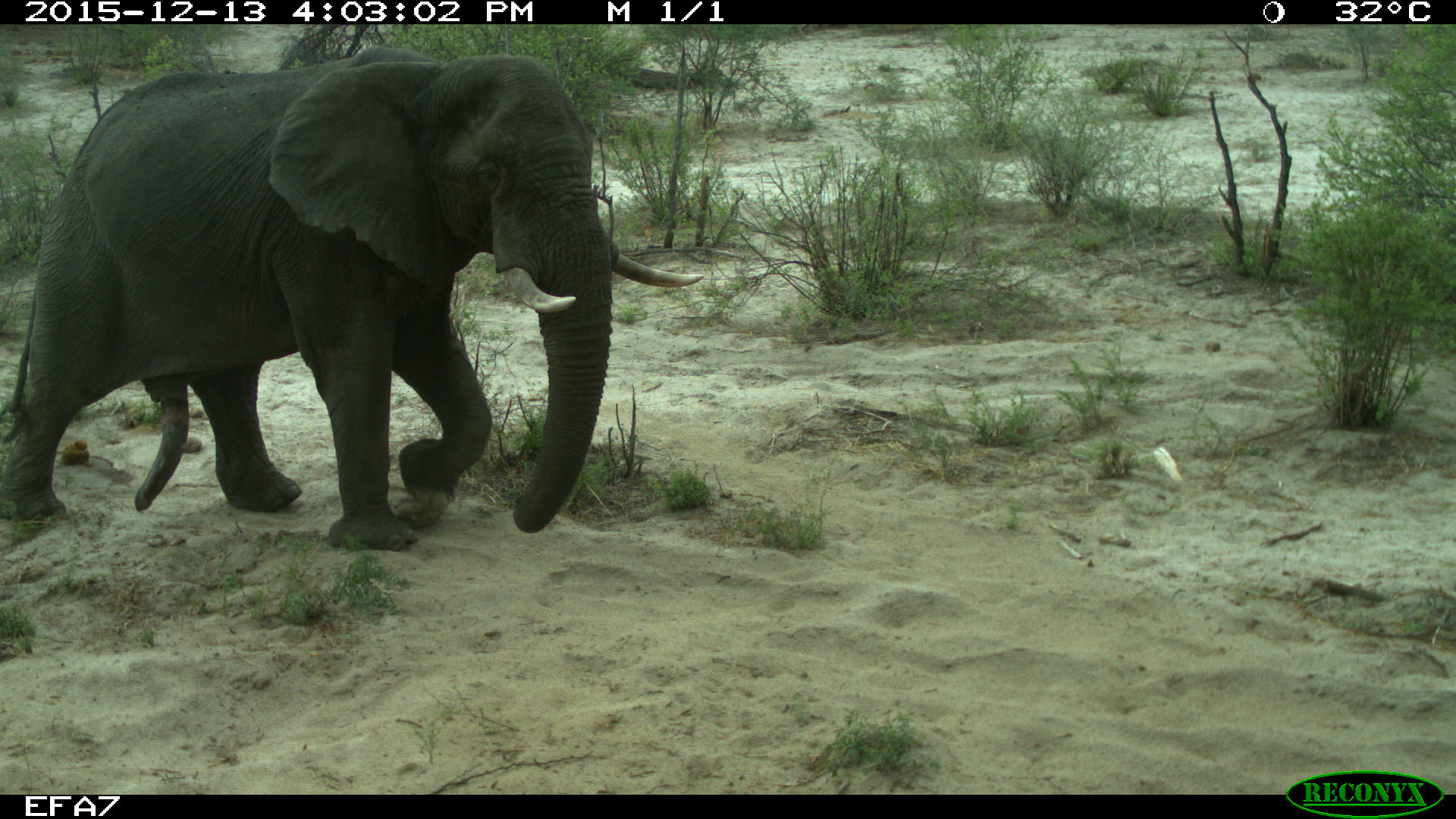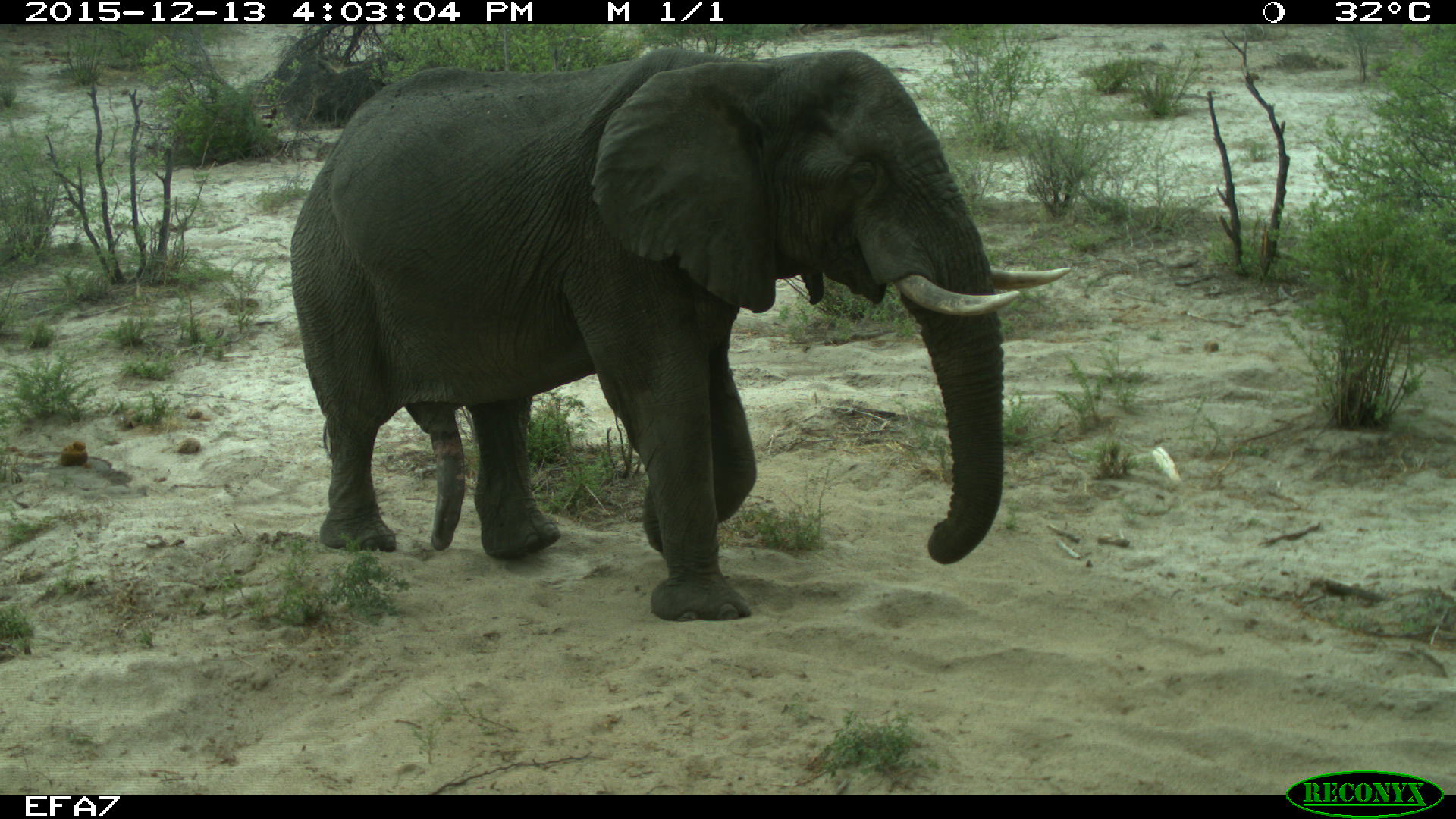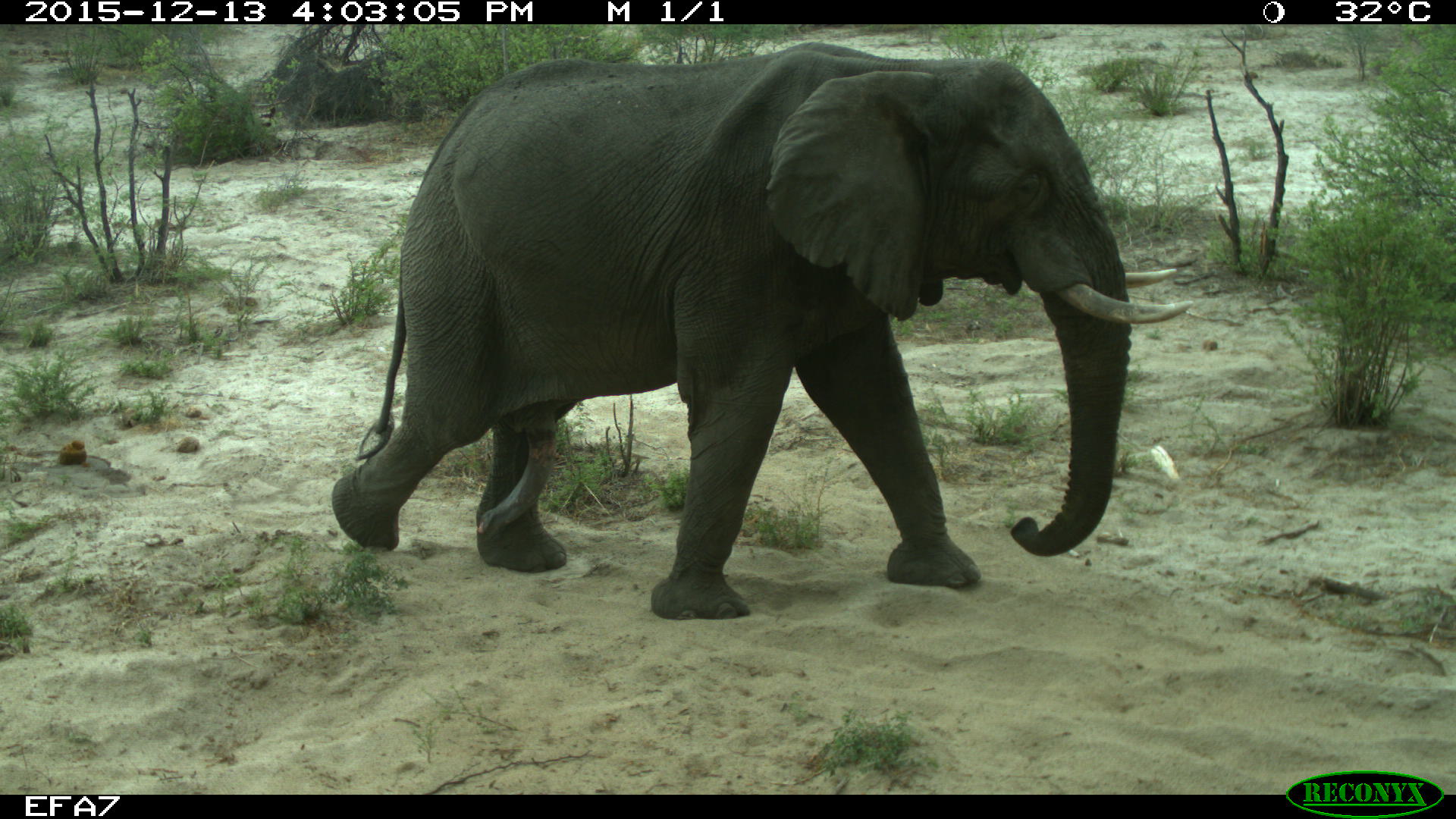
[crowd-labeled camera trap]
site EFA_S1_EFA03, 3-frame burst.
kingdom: Animalia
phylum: Chordata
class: Mammalia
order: Proboscidea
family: Elephantidae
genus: Loxodonta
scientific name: Loxodonta africana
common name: african bush elephant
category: elephant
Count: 1.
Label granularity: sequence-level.